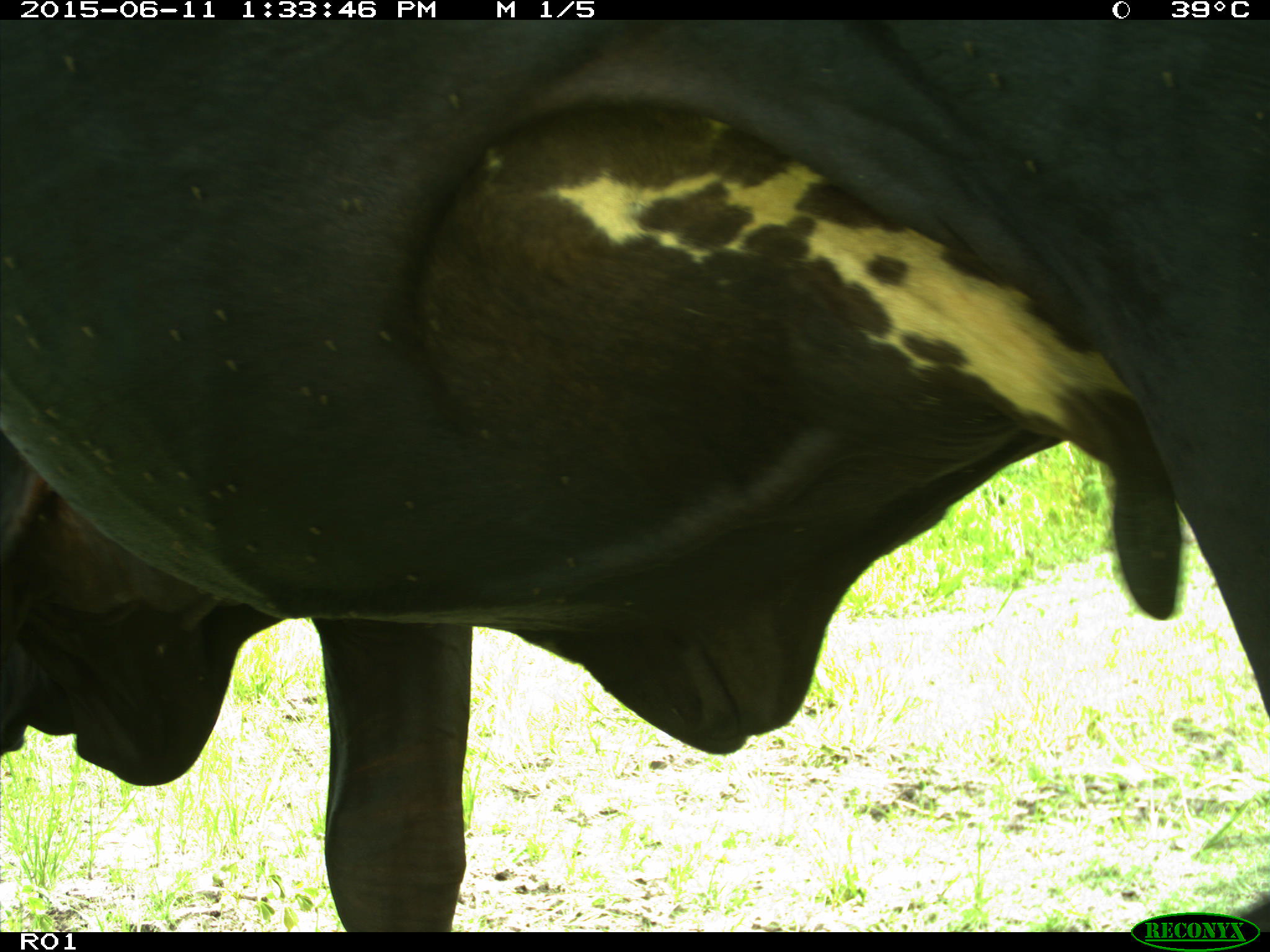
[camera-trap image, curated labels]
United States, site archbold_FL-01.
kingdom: Animalia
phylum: Chordata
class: Mammalia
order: Artiodactyla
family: Bovidae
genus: Bos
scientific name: Bos taurus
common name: domestic cow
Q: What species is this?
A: Bos taurus (domestic cow).